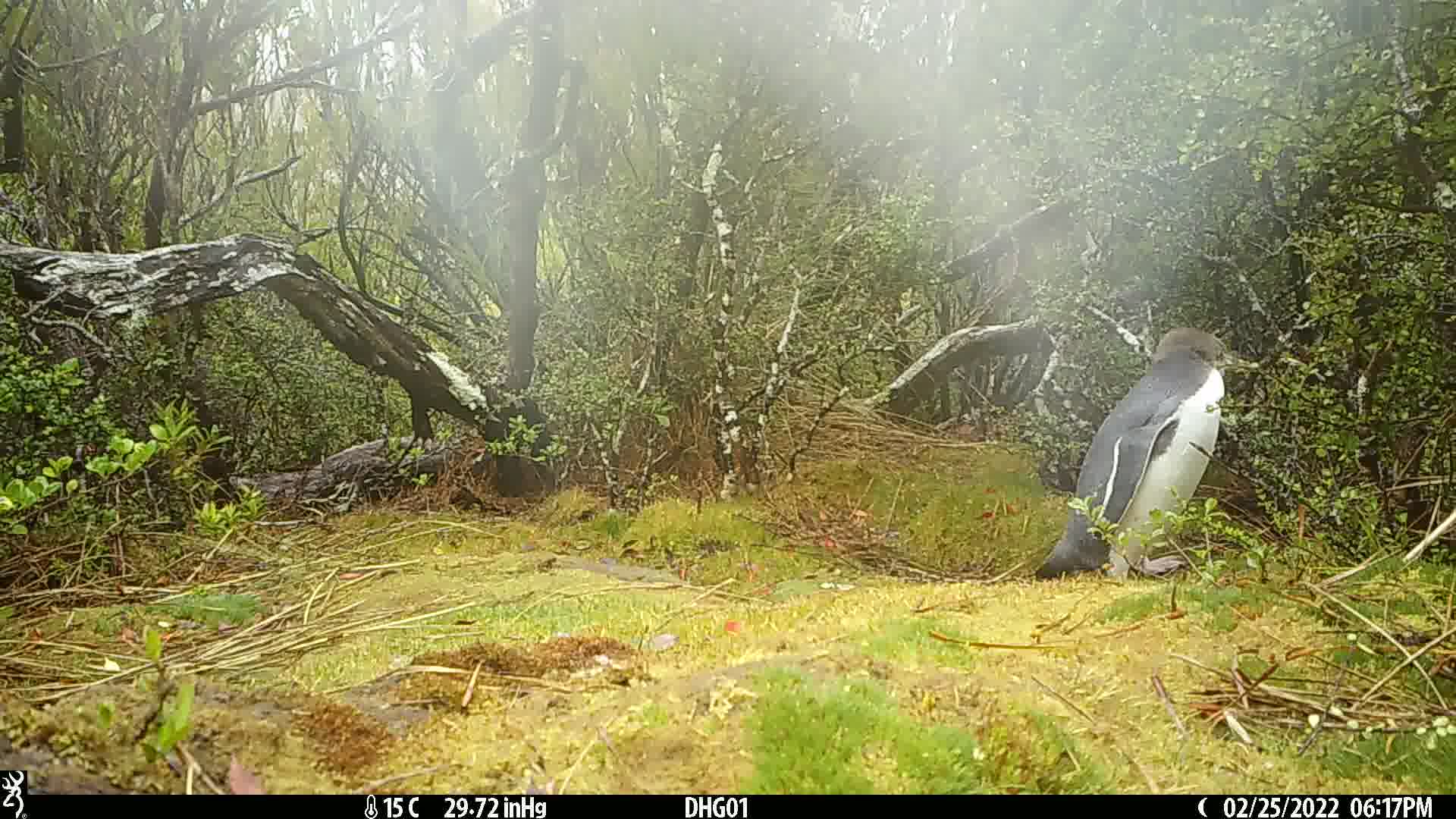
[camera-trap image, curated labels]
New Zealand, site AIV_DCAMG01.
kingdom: Animalia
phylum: Chordata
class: Aves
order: Sphenisciformes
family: Spheniscidae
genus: Megadyptes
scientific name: Megadyptes antipodes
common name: yellow-eyed penguin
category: yellow eyed penguin